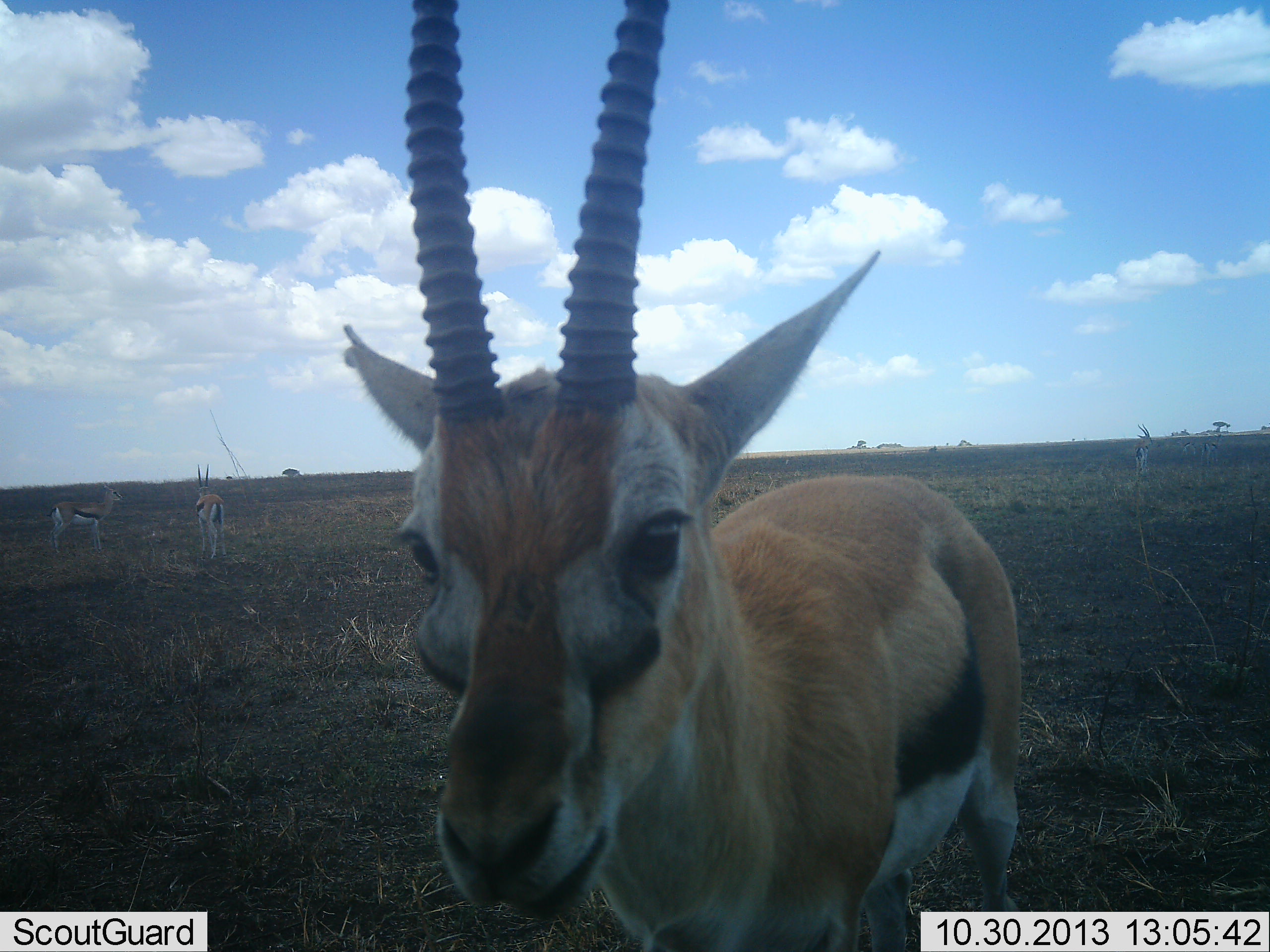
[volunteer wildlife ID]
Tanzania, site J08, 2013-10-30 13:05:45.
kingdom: Animalia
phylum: Chordata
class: Mammalia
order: Artiodactyla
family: Bovidae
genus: Eudorcas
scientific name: Eudorcas thomsonii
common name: thomson's gazelle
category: gazellethomsons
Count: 3.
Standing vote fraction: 89%.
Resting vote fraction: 0%.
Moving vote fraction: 0%.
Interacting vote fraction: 11%.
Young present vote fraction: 0%.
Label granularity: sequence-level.